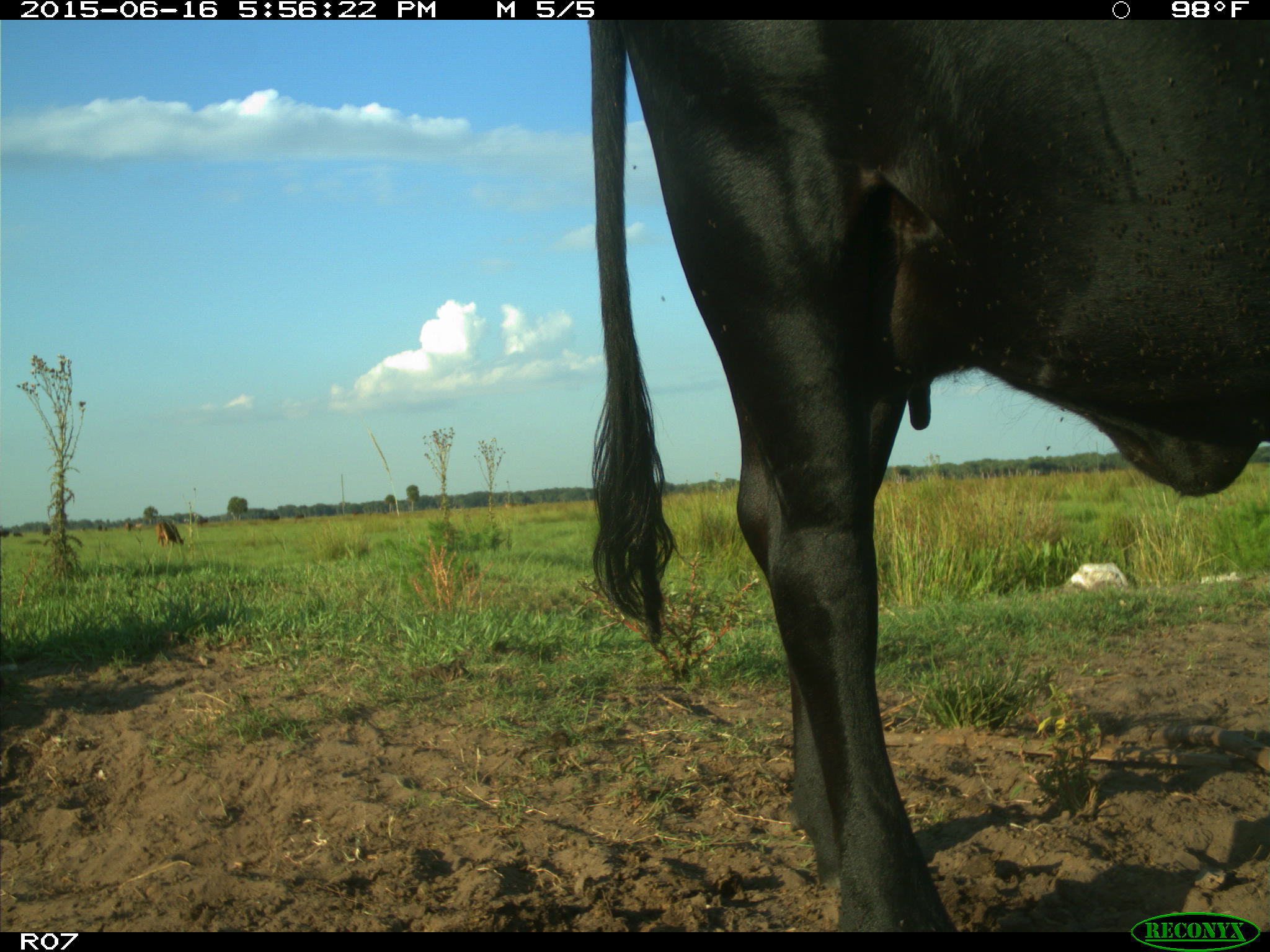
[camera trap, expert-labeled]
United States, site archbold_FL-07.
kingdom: Animalia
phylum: Chordata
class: Mammalia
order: Artiodactyla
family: Bovidae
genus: Bos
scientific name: Bos taurus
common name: domestic cow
Bos taurus (domestic cow).